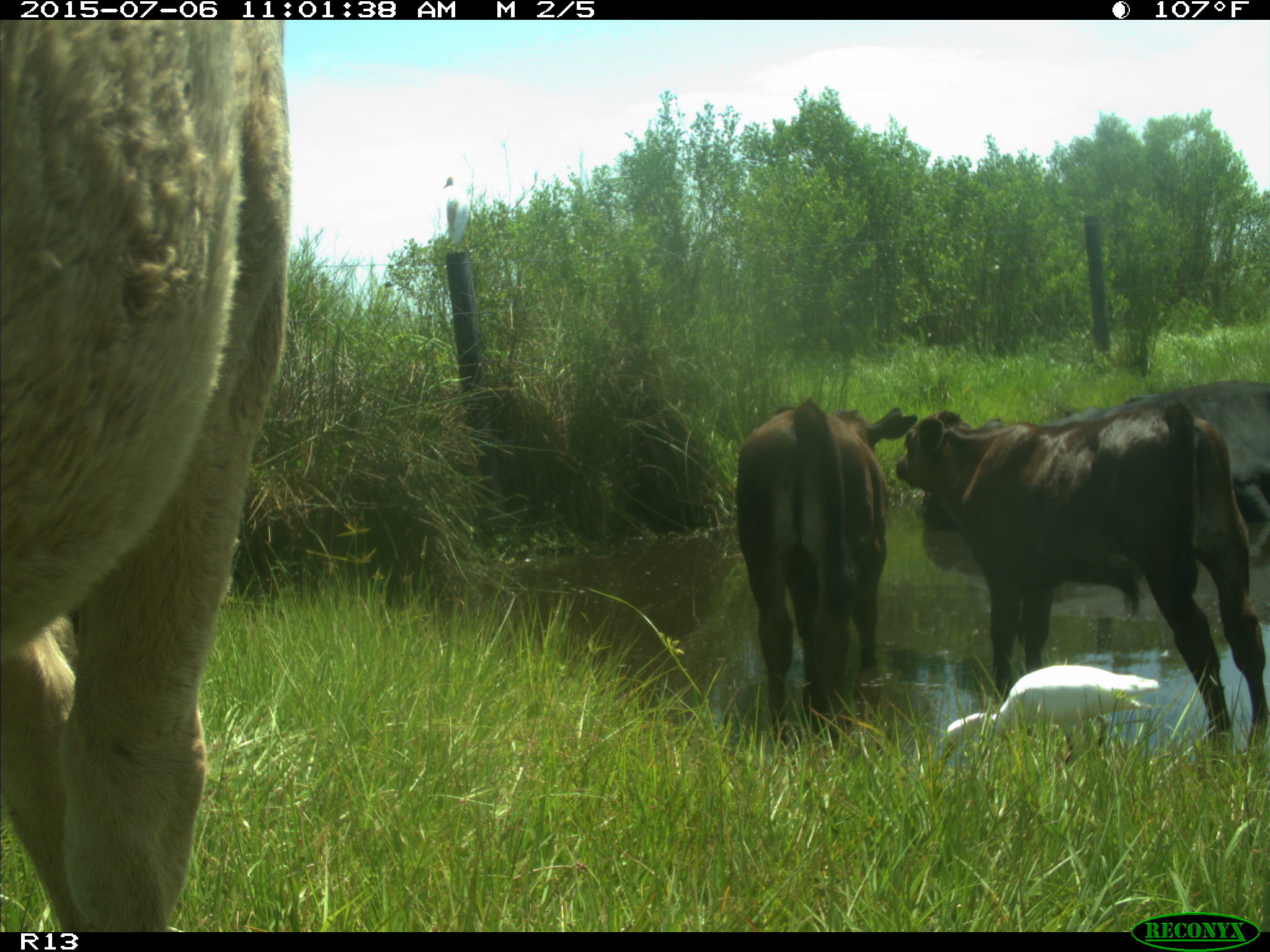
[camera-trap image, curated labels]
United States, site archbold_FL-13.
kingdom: Animalia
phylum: Chordata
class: Mammalia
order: Artiodactyla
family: Bovidae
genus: Bos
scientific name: Bos taurus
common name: domestic cow